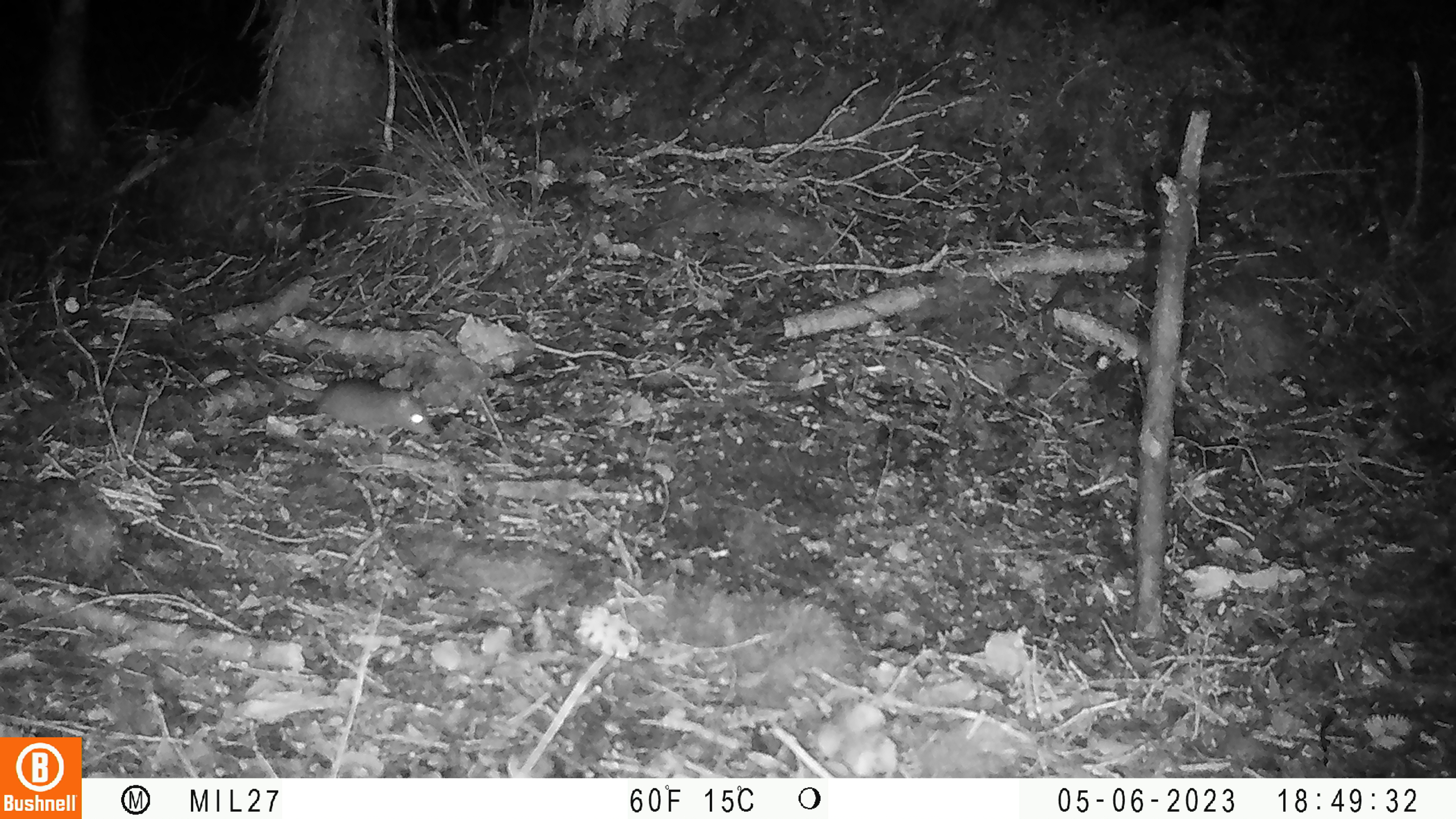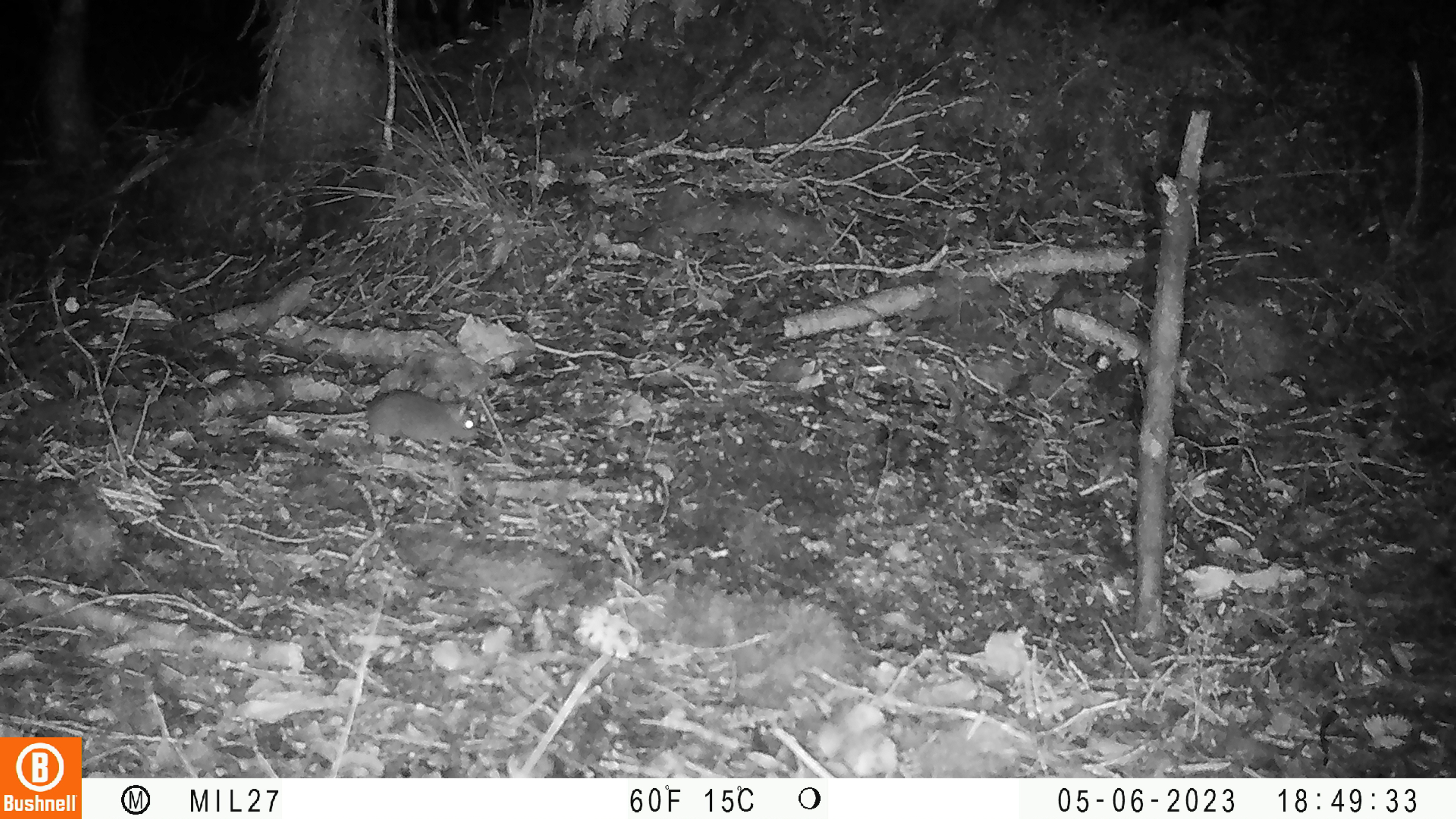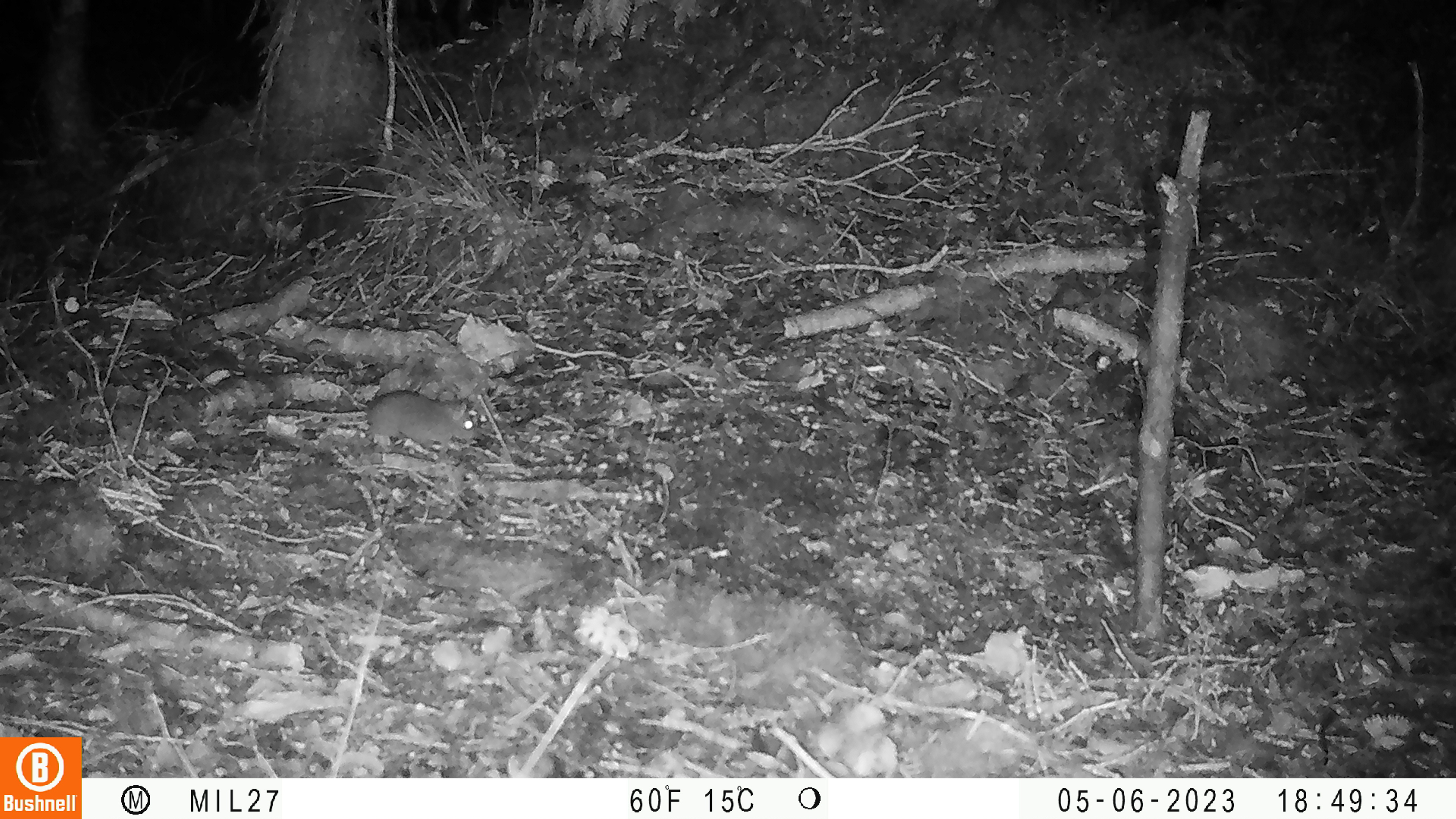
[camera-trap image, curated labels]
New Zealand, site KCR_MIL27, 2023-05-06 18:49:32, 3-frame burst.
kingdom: Animalia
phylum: Chordata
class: Mammalia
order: Rodentia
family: Muridae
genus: Mus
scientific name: Mus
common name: mouse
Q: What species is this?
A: Mouse (Mus).